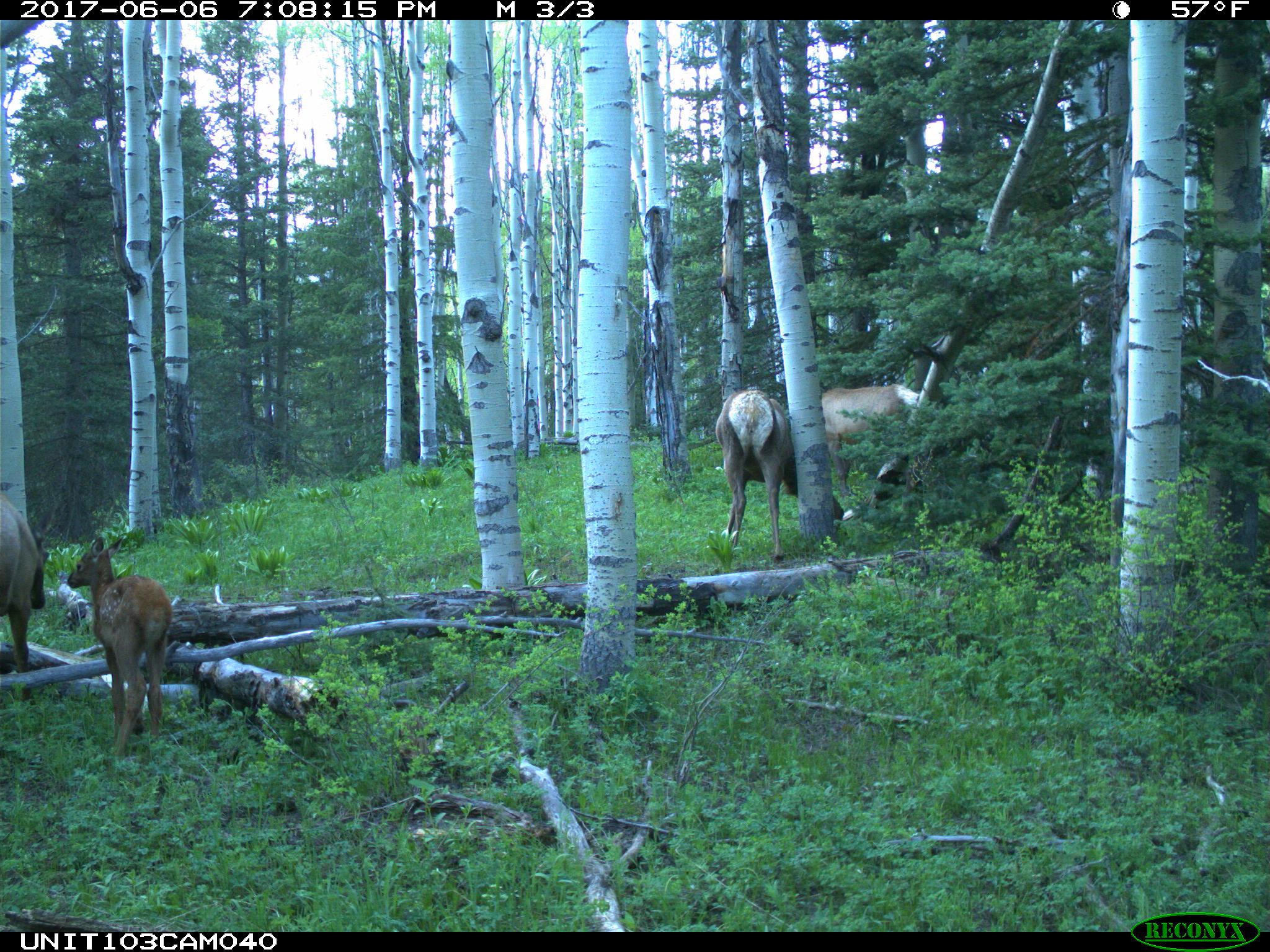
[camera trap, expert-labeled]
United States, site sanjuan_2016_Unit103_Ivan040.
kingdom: Animalia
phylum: Chordata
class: Mammalia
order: Artiodactyla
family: Cervidae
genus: Cervus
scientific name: Cervus elaphus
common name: red deer